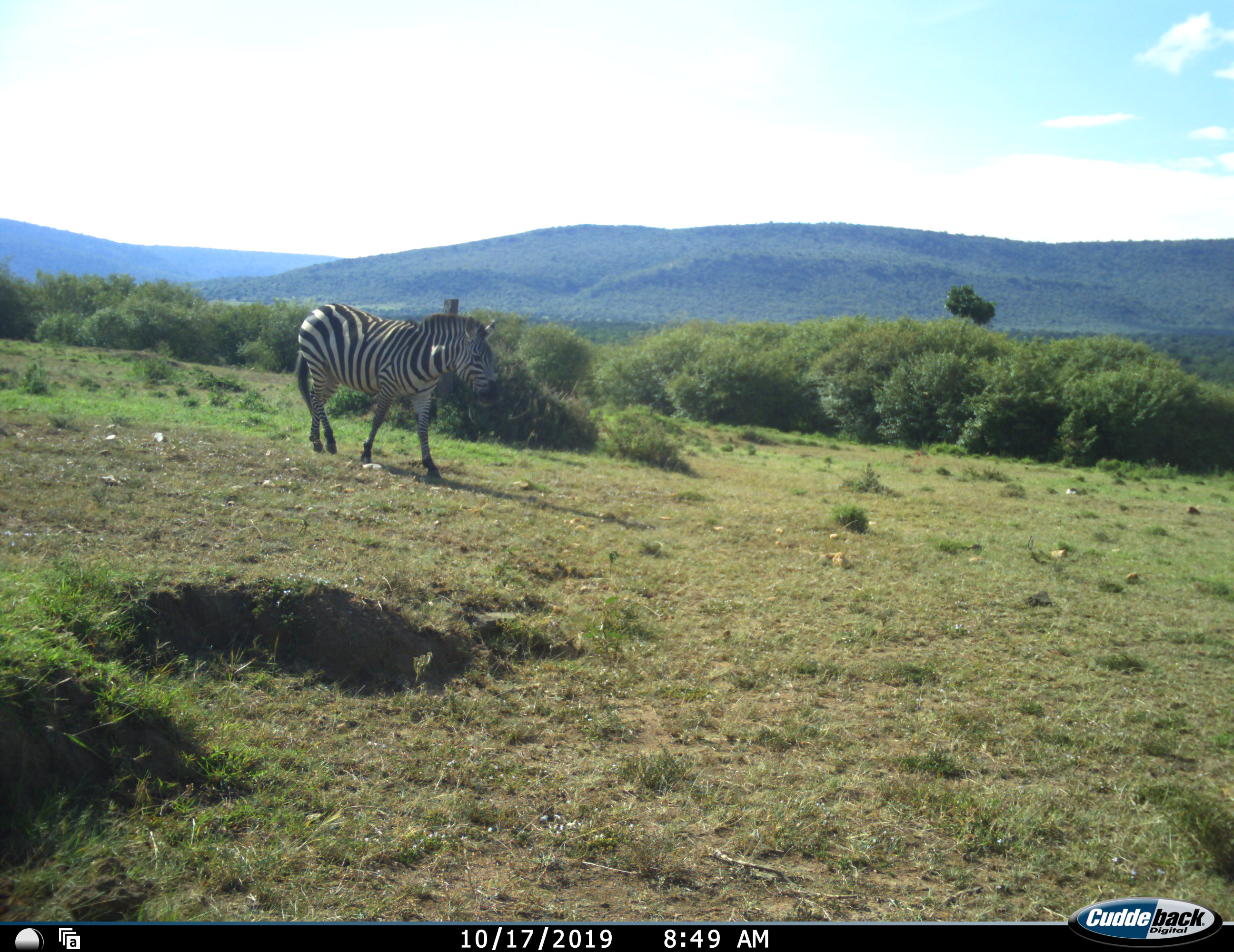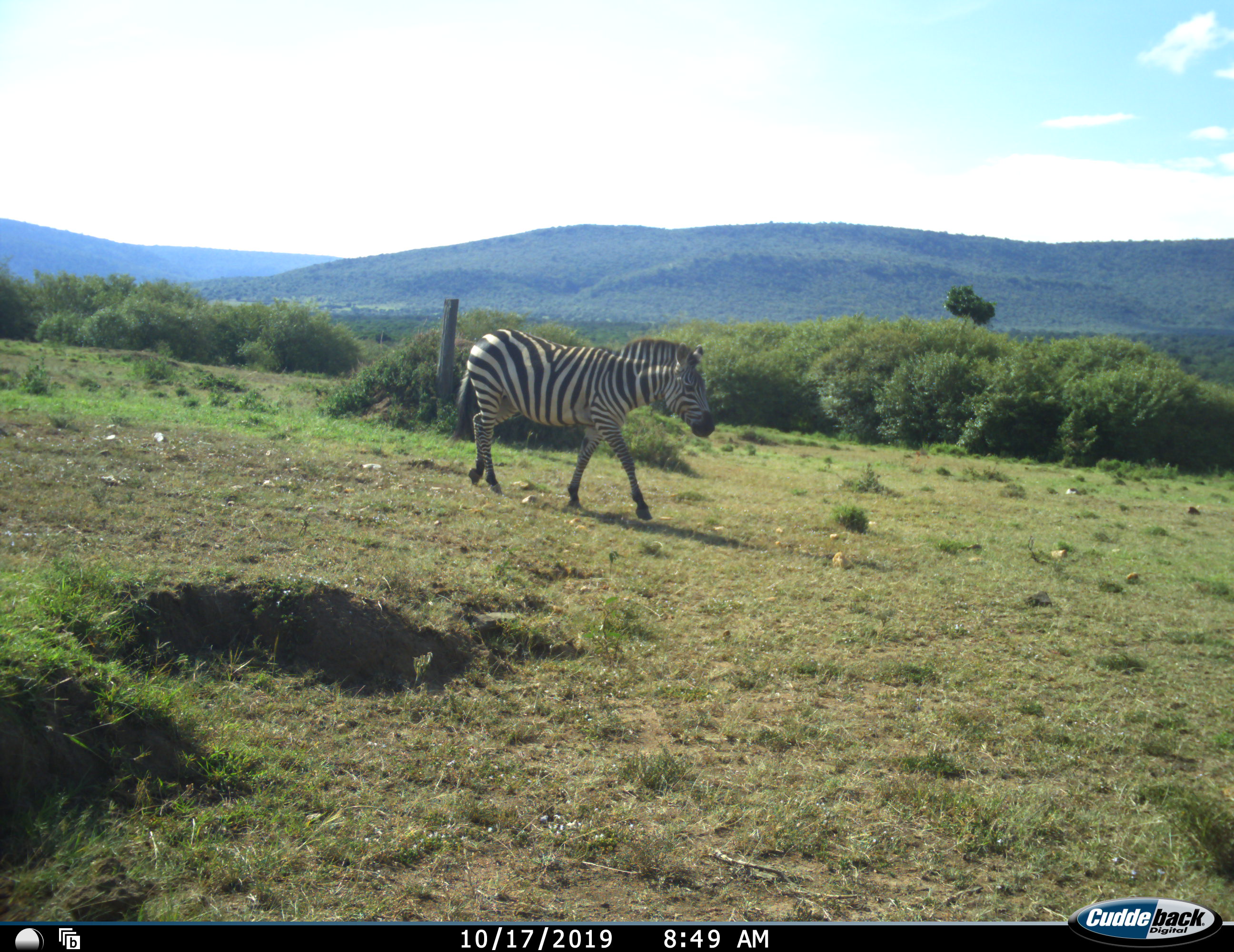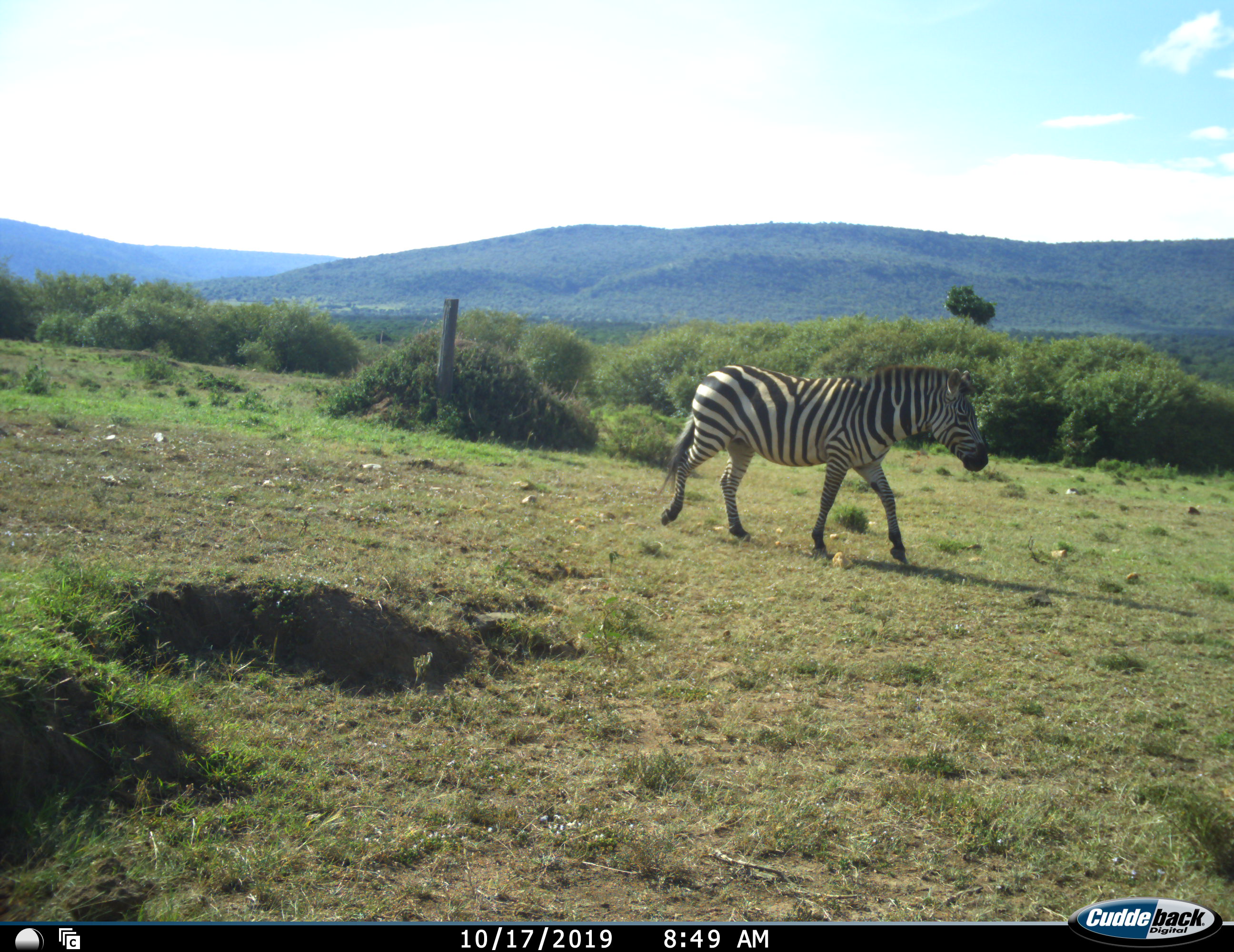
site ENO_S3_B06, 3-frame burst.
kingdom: Animalia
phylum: Chordata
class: Mammalia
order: Perissodactyla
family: Equidae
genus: Equus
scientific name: Equus quagga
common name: plains zebra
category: zebraplains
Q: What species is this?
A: Zebraplains (plains zebra) (Equus quagga).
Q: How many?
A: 1.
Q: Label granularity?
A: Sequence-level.